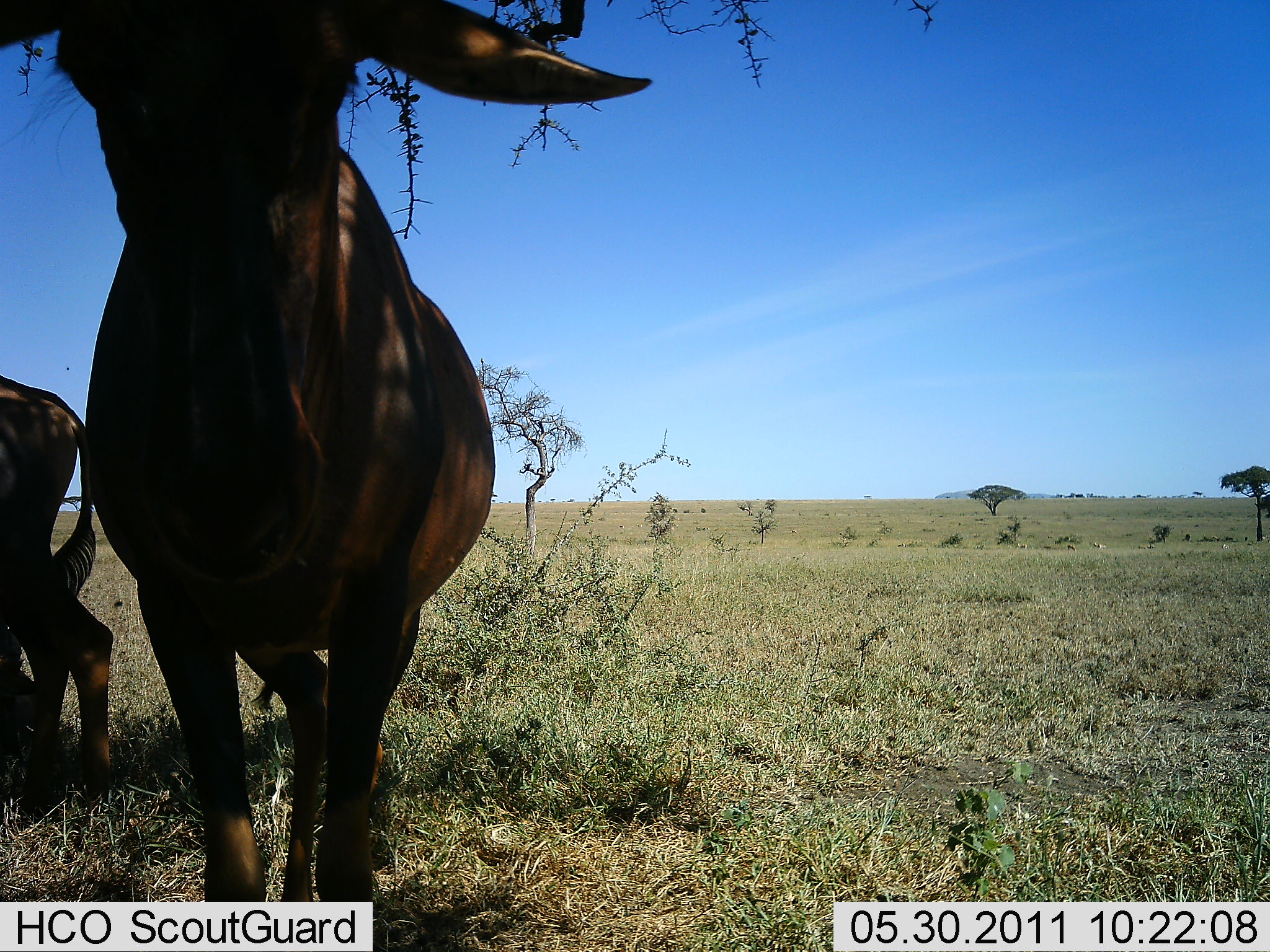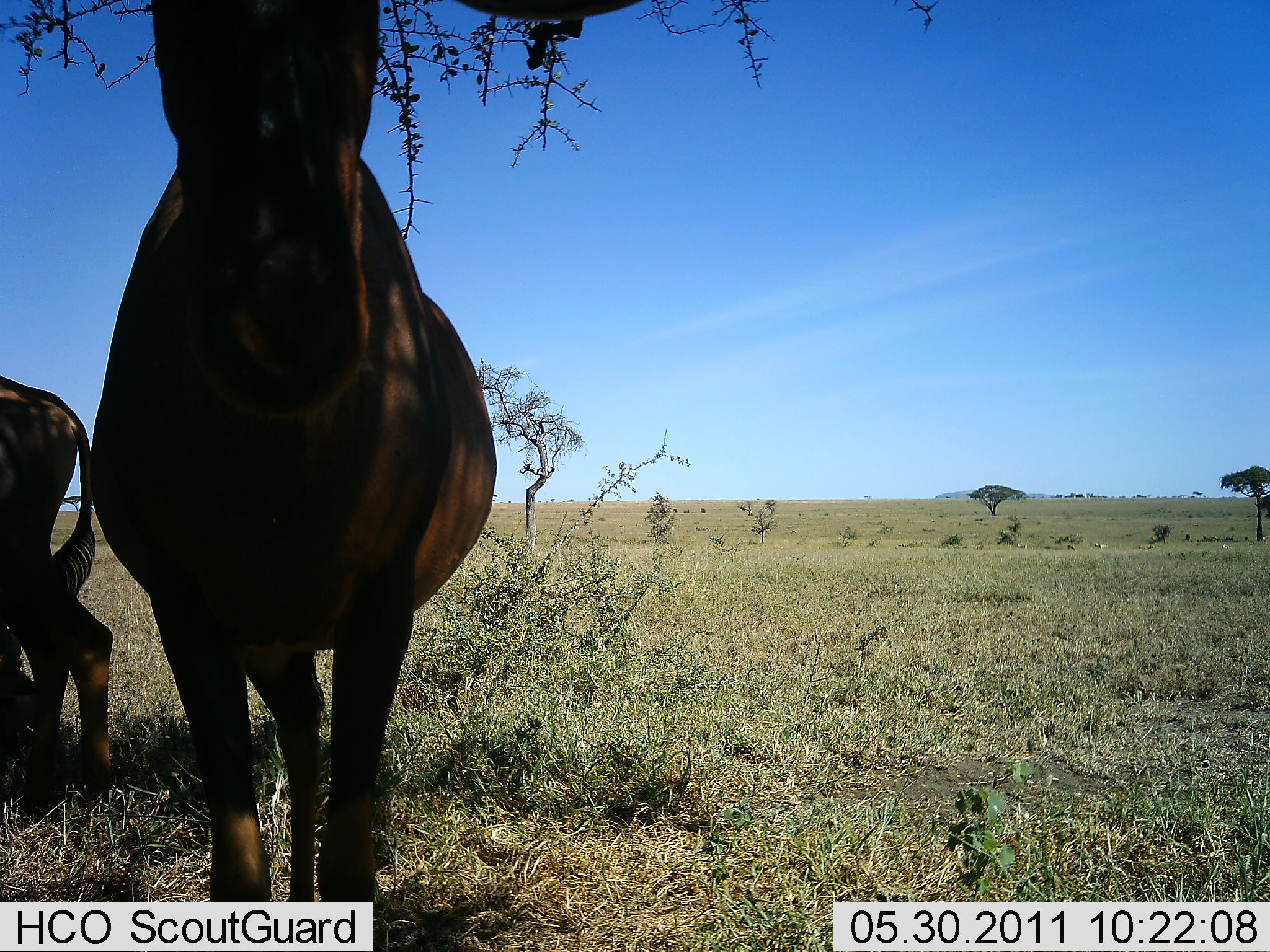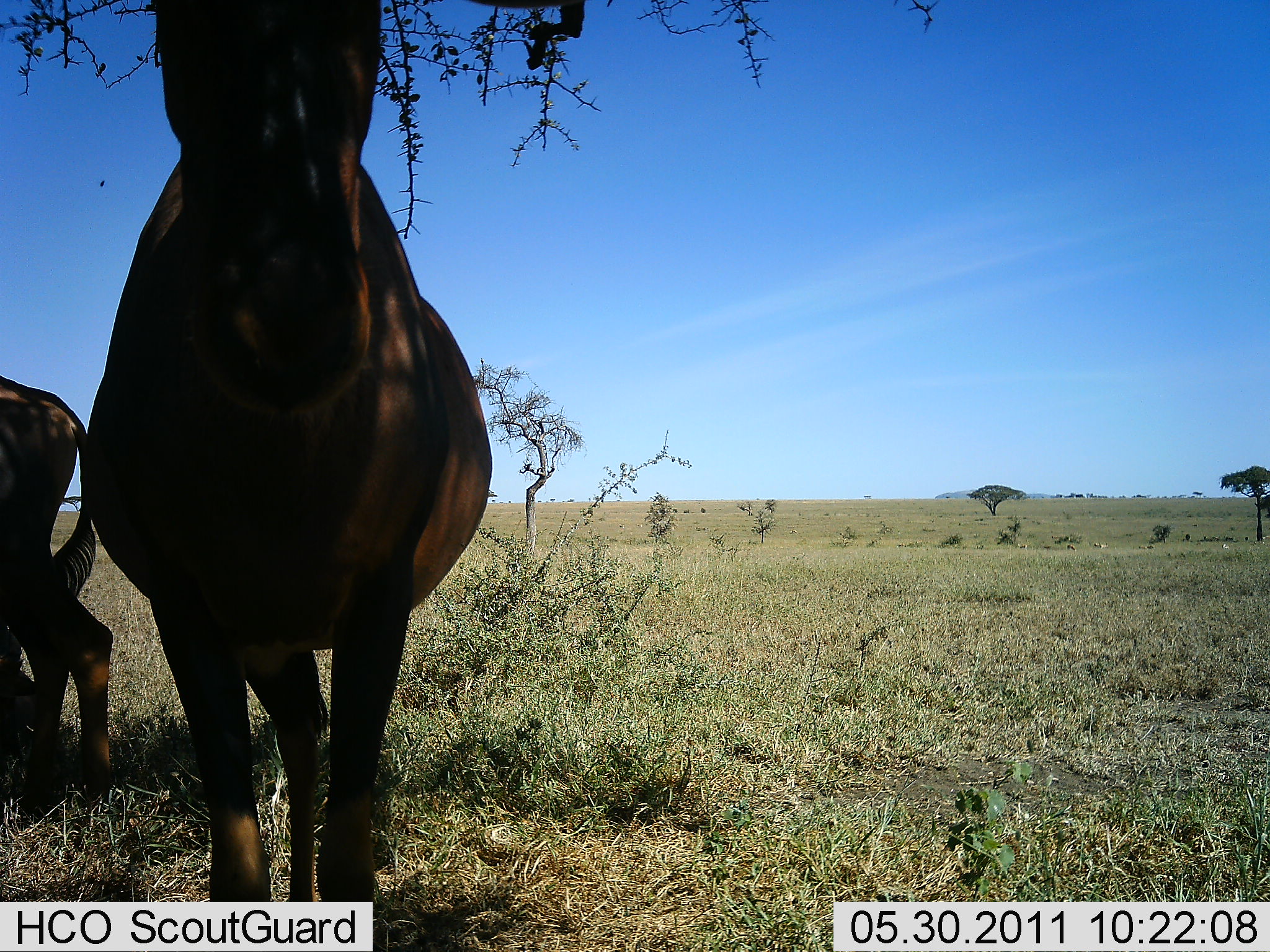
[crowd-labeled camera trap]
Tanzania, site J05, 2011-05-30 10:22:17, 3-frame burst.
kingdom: Animalia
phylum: Chordata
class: Mammalia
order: Artiodactyla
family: Bovidae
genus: Alcelaphus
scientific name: Alcelaphus buselaphus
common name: hartebeest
Hartebeest (Alcelaphus buselaphus), count 2. Behavior (volunteer vote fractions): standing 100%, resting 0%, moving 0%, interacting 0%. Young present (vote fraction): 0%. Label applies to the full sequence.